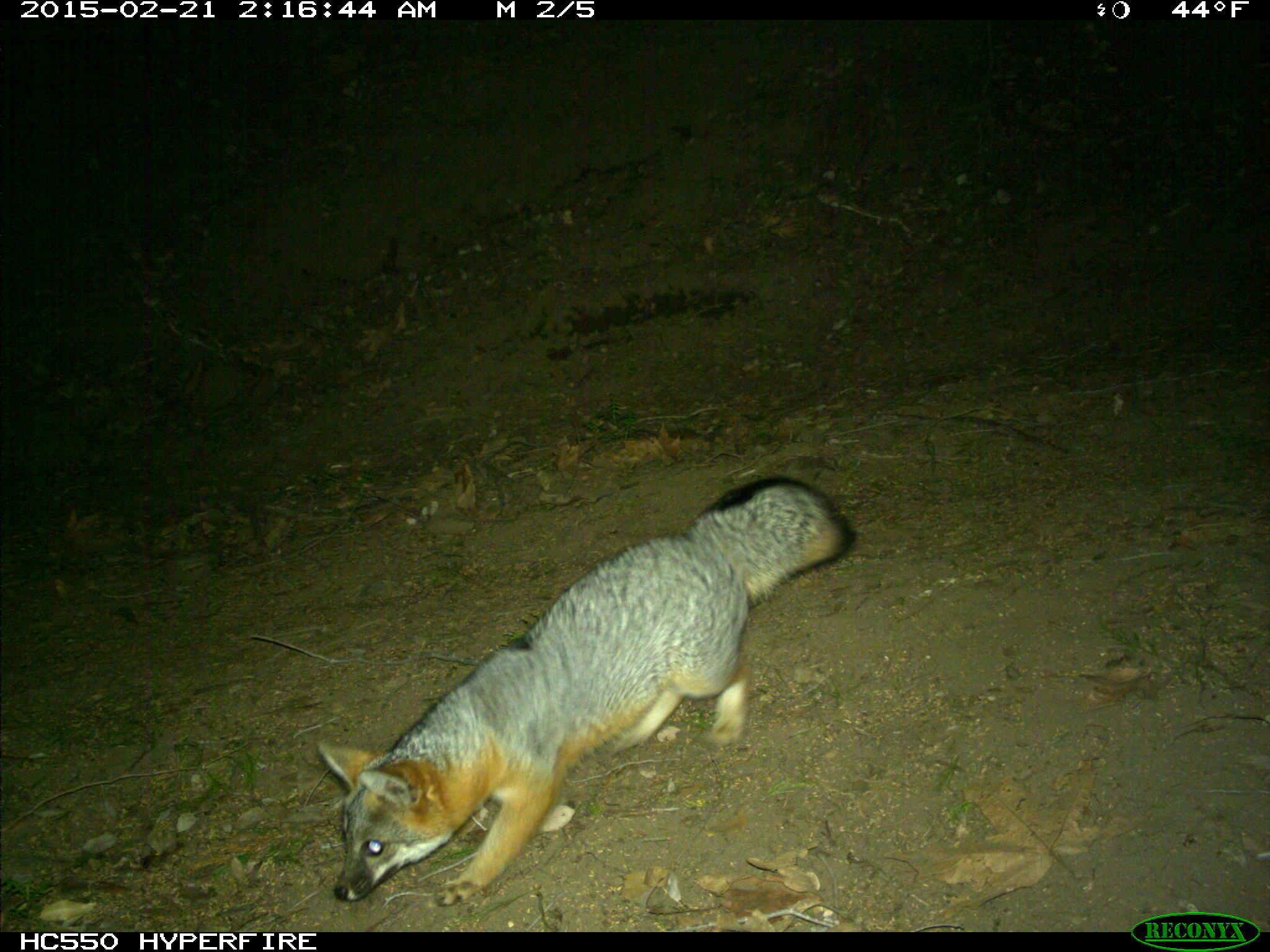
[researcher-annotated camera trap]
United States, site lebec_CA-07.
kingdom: Animalia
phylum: Chordata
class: Mammalia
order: Carnivora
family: Canidae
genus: Urocyon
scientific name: Urocyon cinereoargenteus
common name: gray fox